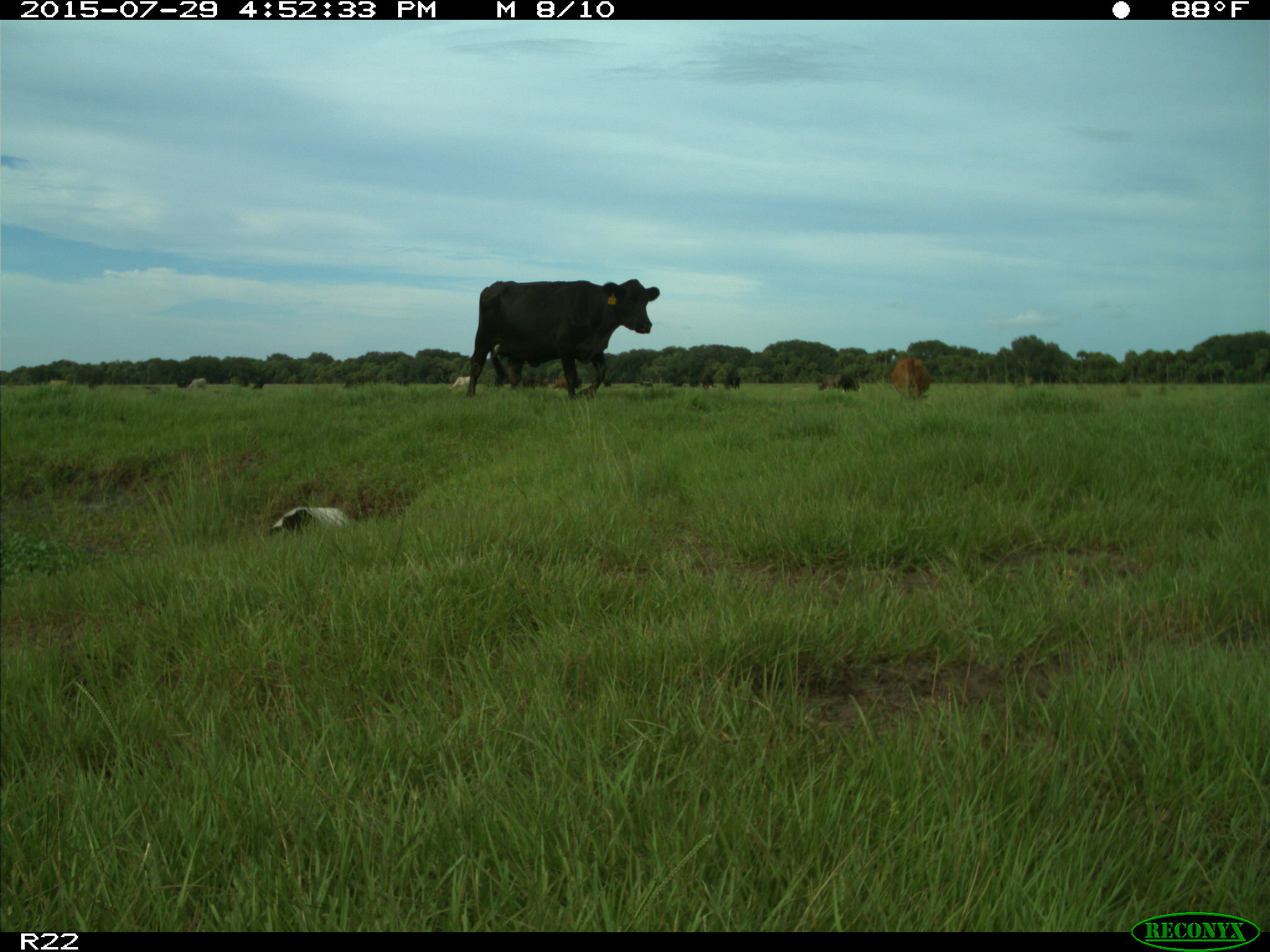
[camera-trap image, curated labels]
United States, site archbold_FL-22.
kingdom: Animalia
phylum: Chordata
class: Mammalia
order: Artiodactyla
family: Bovidae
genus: Bos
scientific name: Bos taurus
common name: domestic cow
Bos taurus (domestic cow).